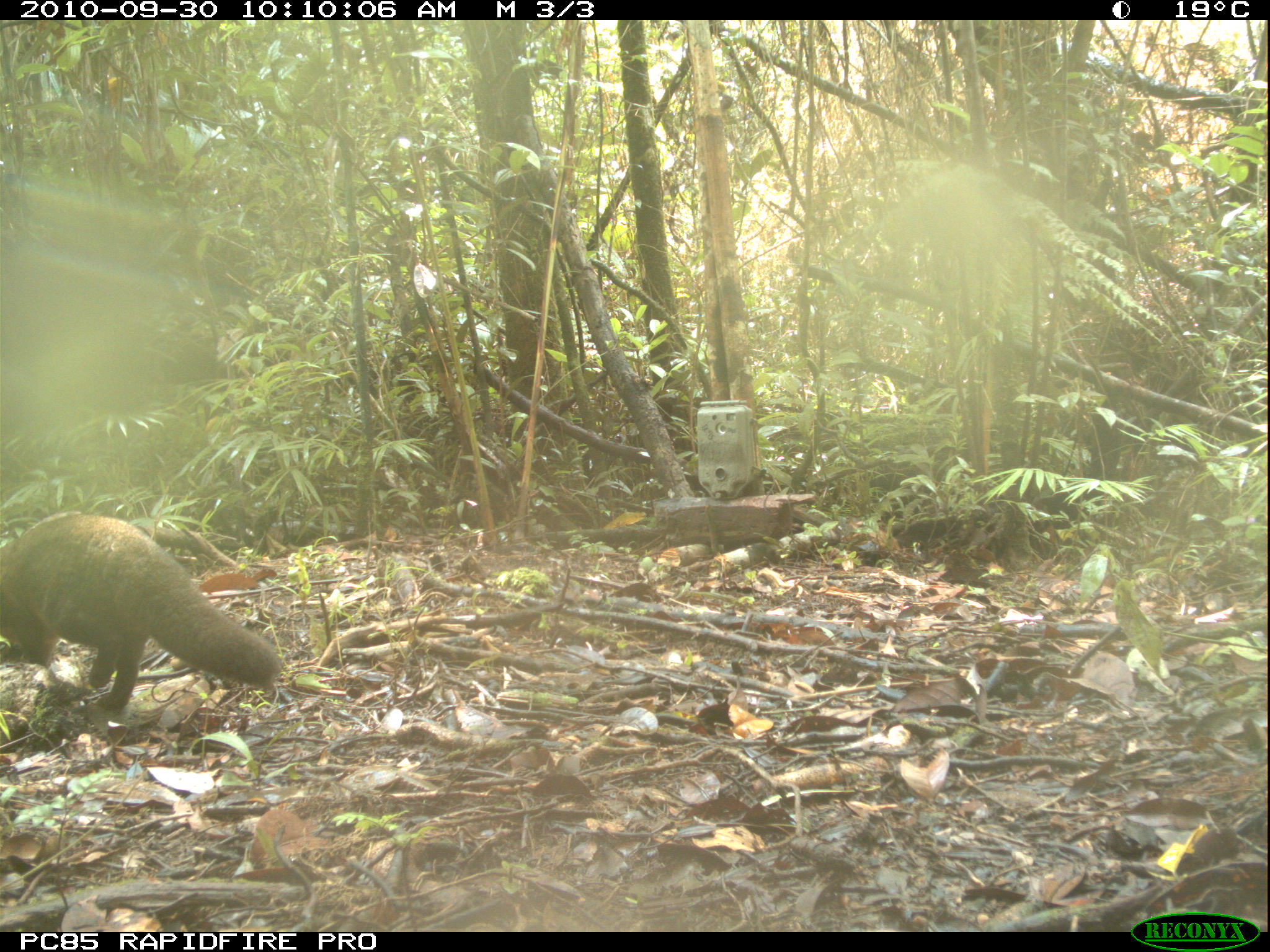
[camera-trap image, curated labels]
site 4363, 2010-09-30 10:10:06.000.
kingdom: Animalia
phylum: Chordata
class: Mammalia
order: Carnivora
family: Eupleridae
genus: Eupleres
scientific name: Eupleres goudotii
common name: falanouc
Eupleres goudotii (falanouc), count 1.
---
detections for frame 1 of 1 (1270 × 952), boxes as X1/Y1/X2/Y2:
eupleres goudotii: 0/509/284/714